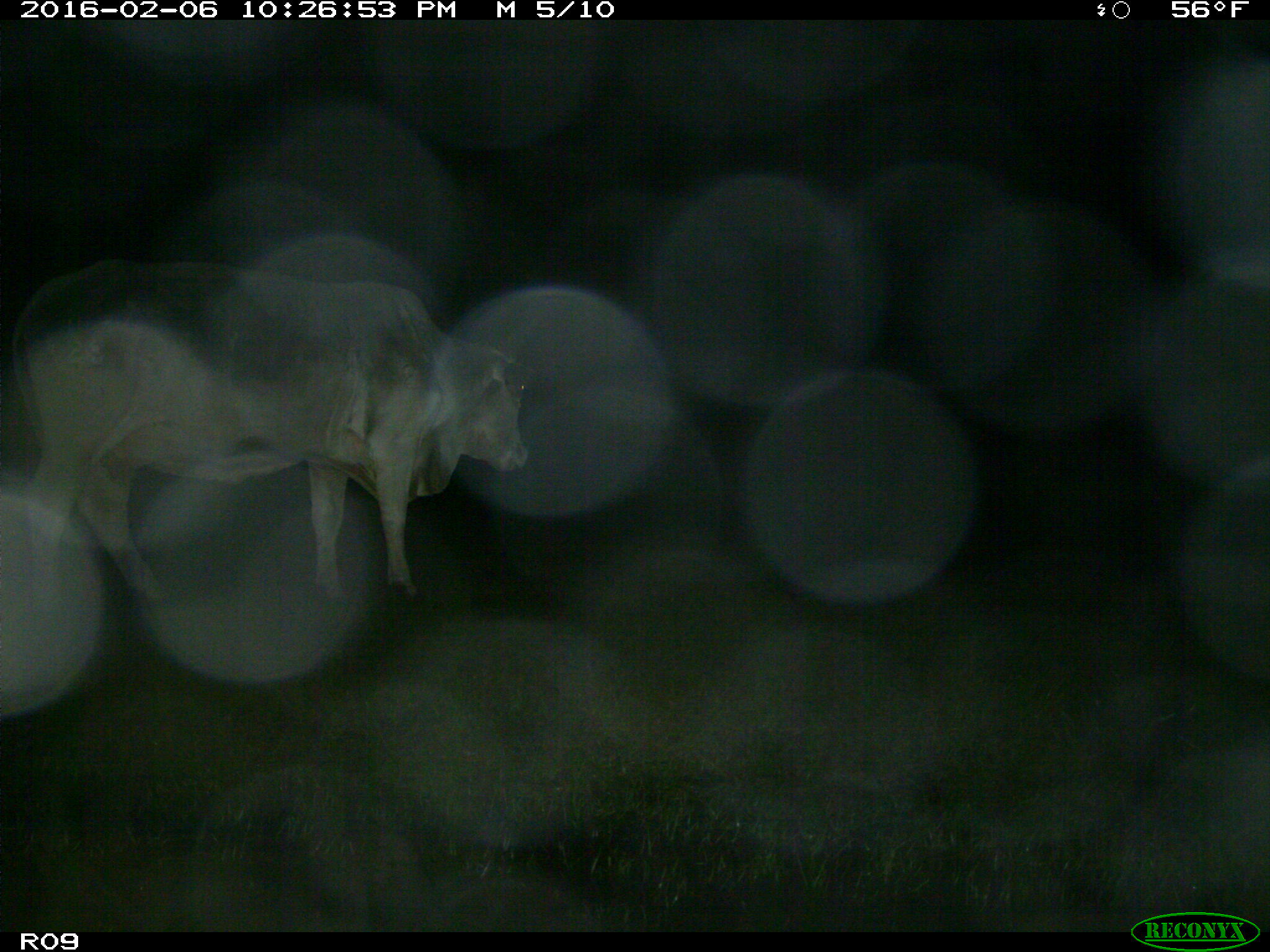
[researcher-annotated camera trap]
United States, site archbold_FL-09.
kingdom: Animalia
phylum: Chordata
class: Mammalia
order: Artiodactyla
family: Bovidae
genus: Bos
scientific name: Bos taurus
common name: domestic cow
Bos taurus (domestic cow).